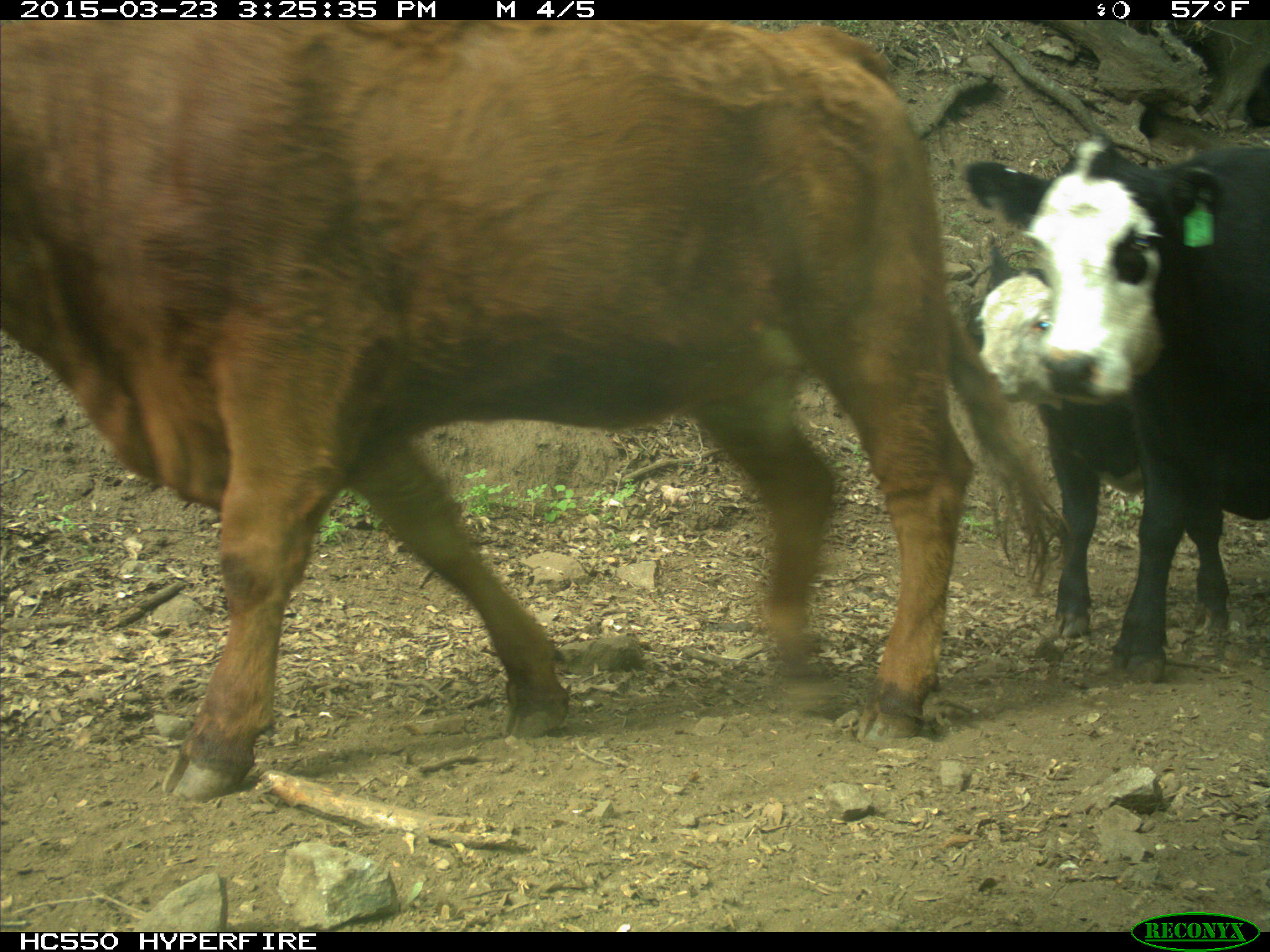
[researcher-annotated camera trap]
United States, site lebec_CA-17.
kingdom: Animalia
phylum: Chordata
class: Mammalia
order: Artiodactyla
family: Bovidae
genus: Bos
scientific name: Bos taurus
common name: domestic cow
Bos taurus (domestic cow).